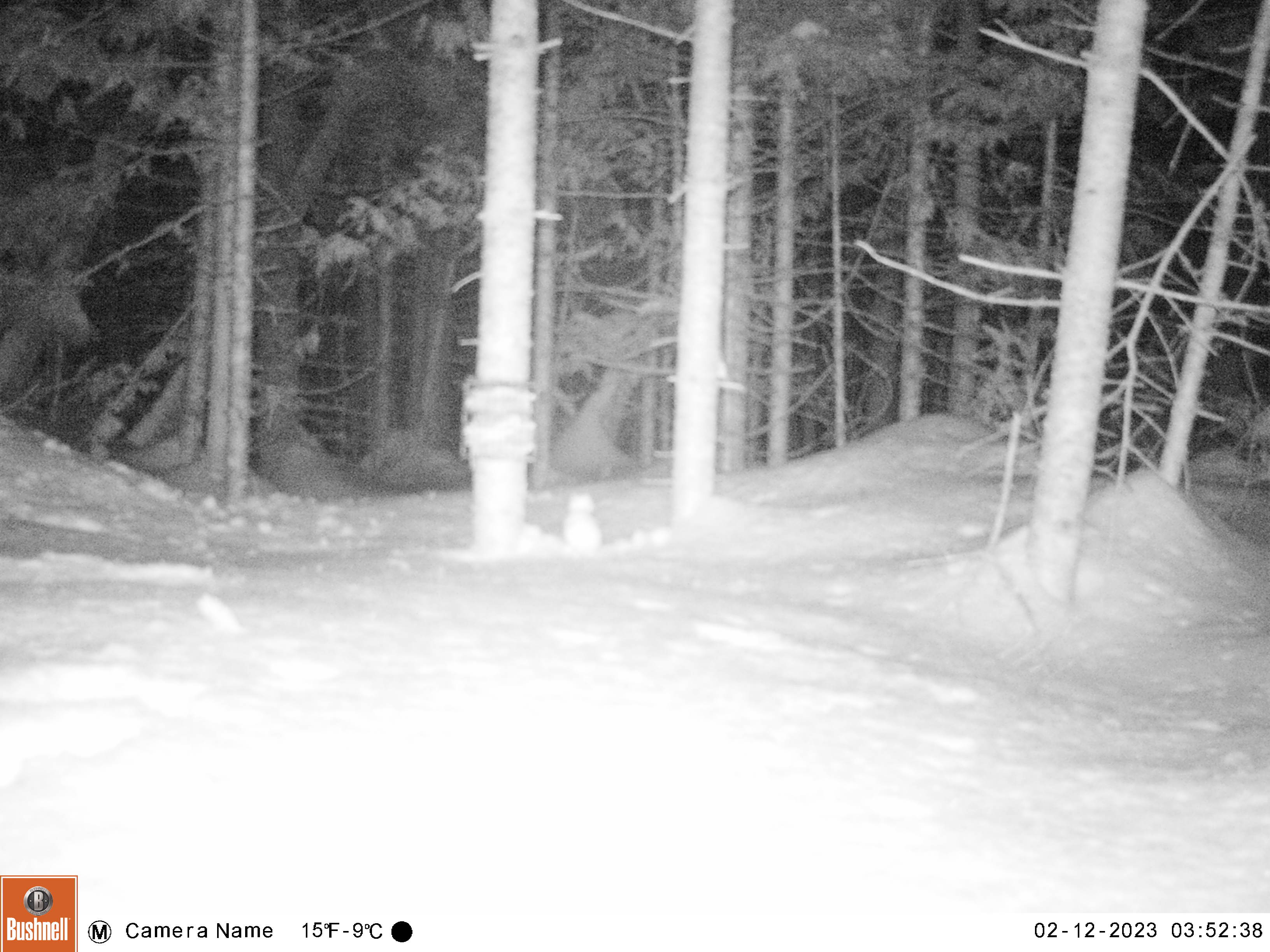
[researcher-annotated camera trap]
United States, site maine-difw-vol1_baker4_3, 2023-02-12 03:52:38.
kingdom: Animalia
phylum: Chordata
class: Mammalia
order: Carnivora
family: Mustelidae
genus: Mustela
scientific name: Mustela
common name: weasel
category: weasel sp.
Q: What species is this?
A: Weasel sp. (weasel) (Mustela).